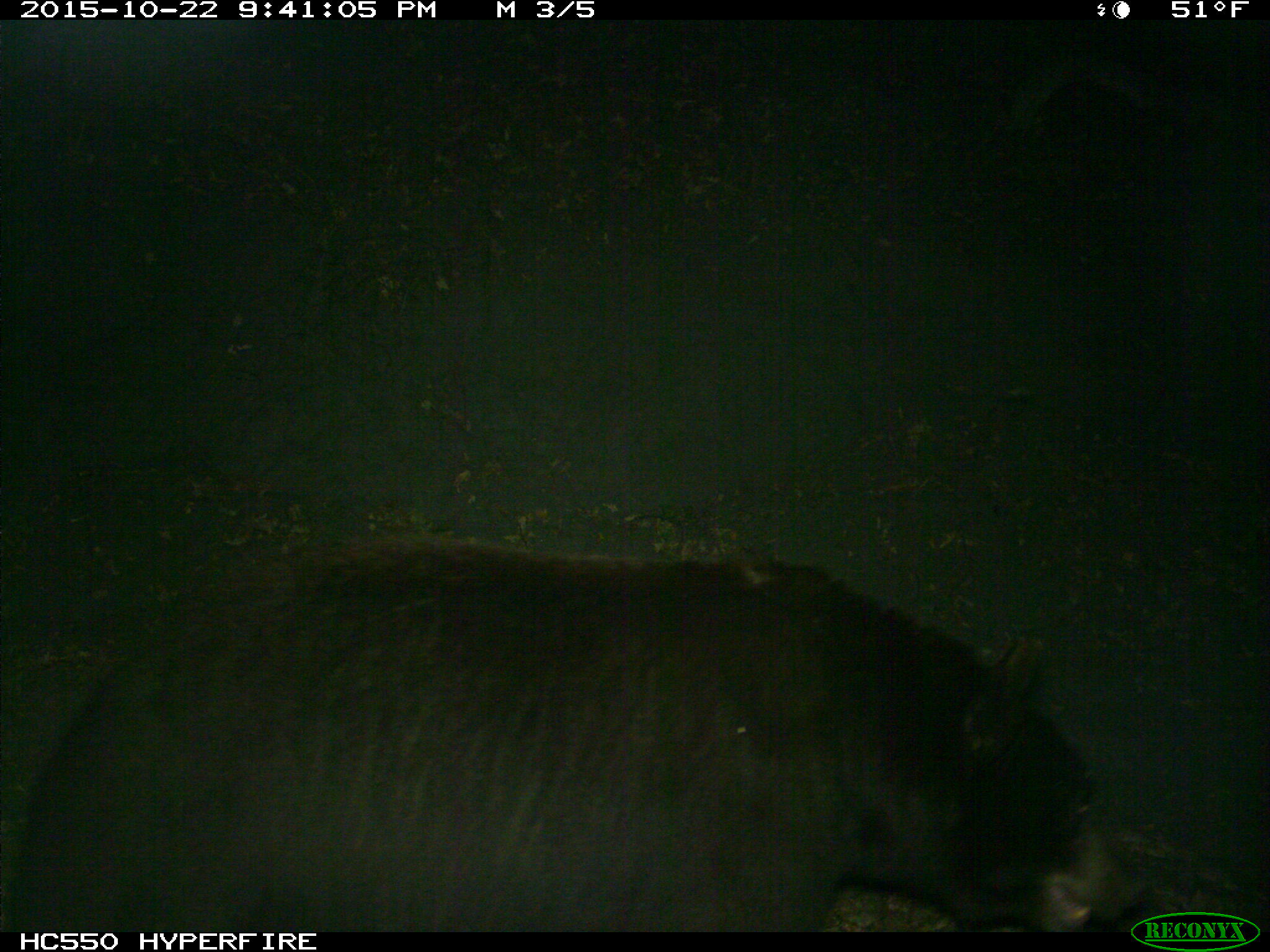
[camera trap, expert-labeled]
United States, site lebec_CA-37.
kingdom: Animalia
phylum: Chordata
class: Mammalia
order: Carnivora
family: Ursidae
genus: Ursus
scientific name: Ursus americanus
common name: american black bear